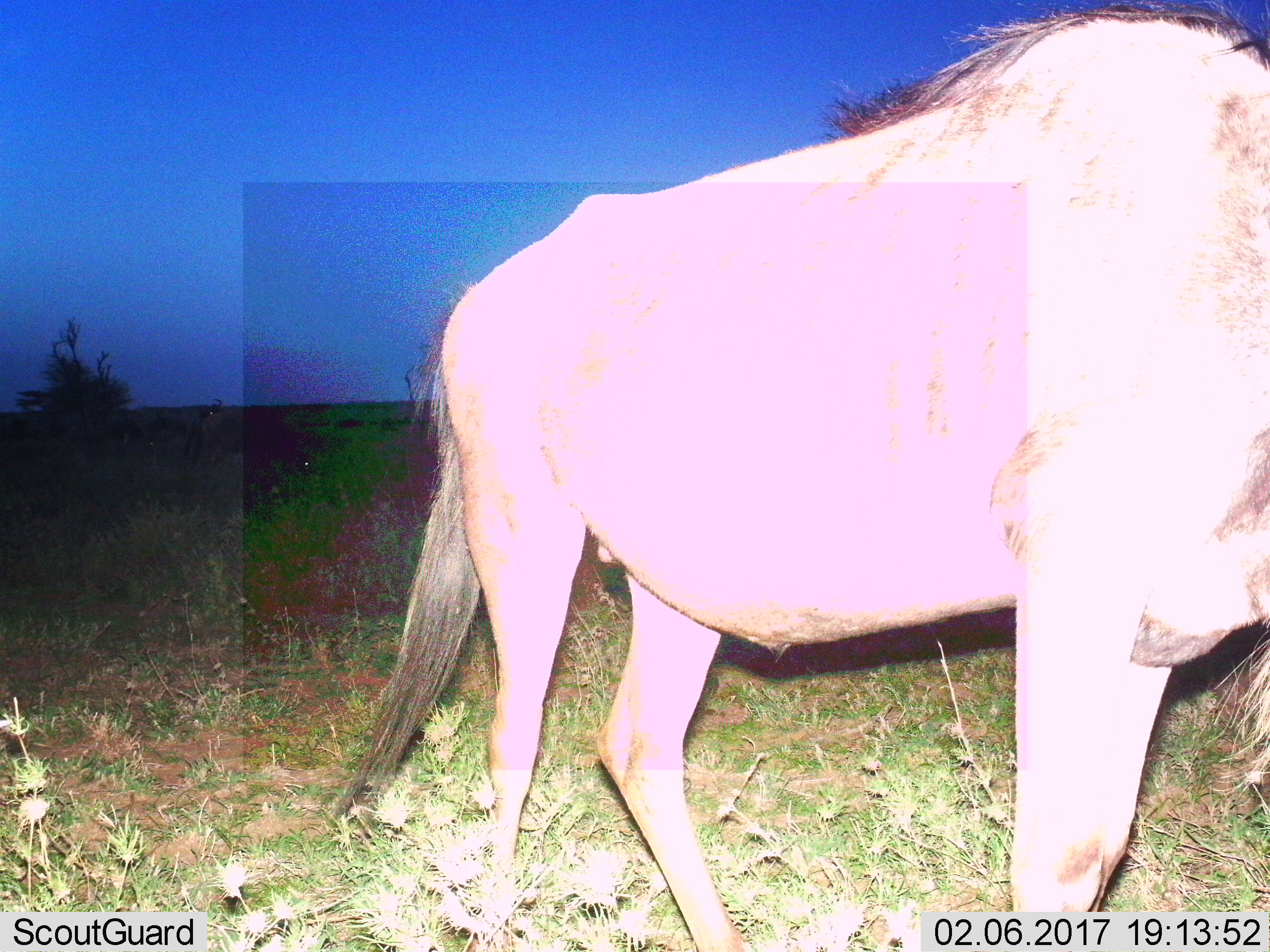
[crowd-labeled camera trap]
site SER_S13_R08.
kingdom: Animalia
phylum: Chordata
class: Mammalia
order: Artiodactyla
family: Bovidae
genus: Connochaetes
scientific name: Connochaetes taurinus taurinus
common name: blue wildebeest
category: wildebeestblue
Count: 1.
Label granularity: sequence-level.